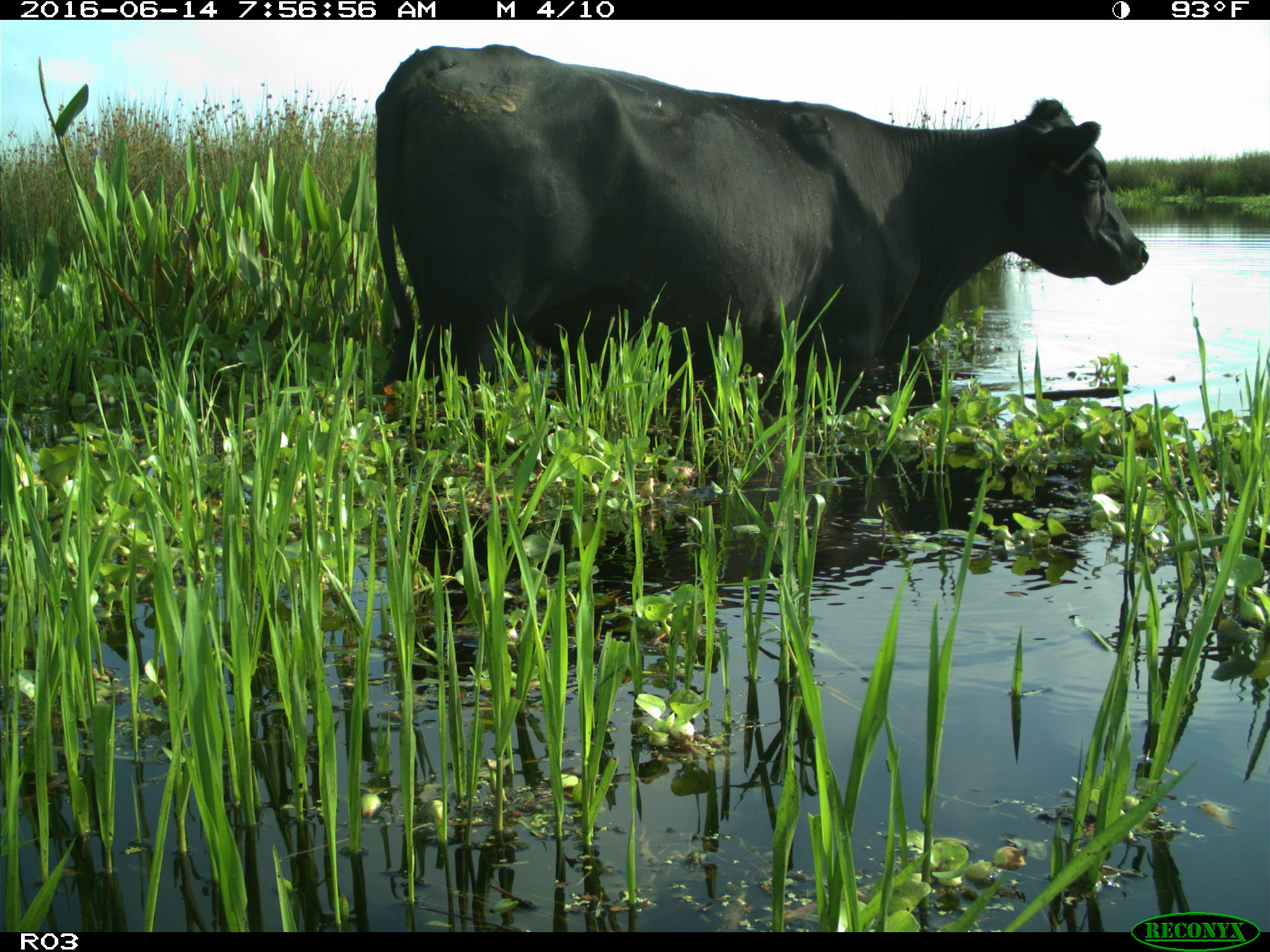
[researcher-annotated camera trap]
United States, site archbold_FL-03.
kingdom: Animalia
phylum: Chordata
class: Mammalia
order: Artiodactyla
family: Bovidae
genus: Bos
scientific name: Bos taurus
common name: domestic cow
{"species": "Bos taurus (domestic cow)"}